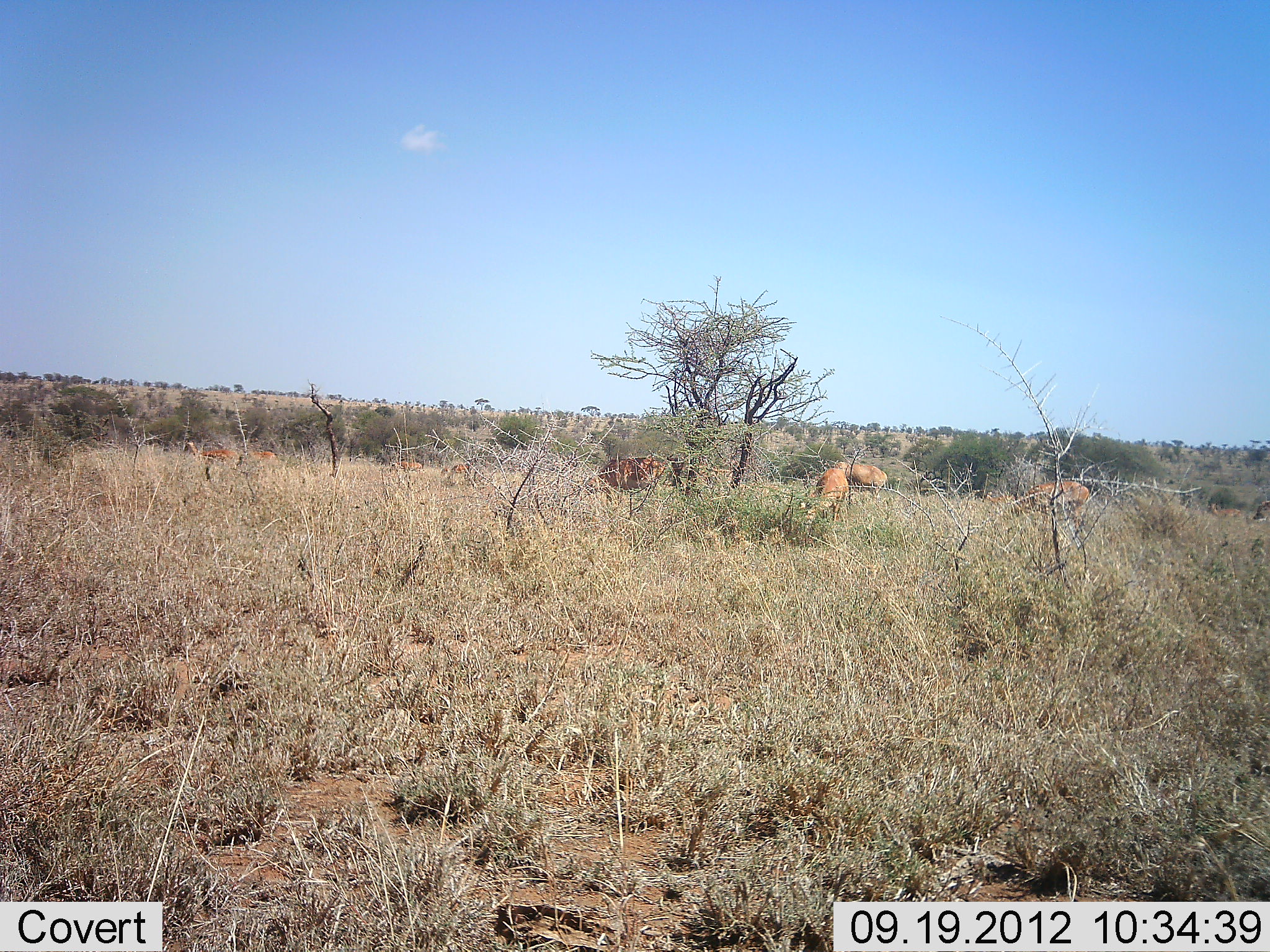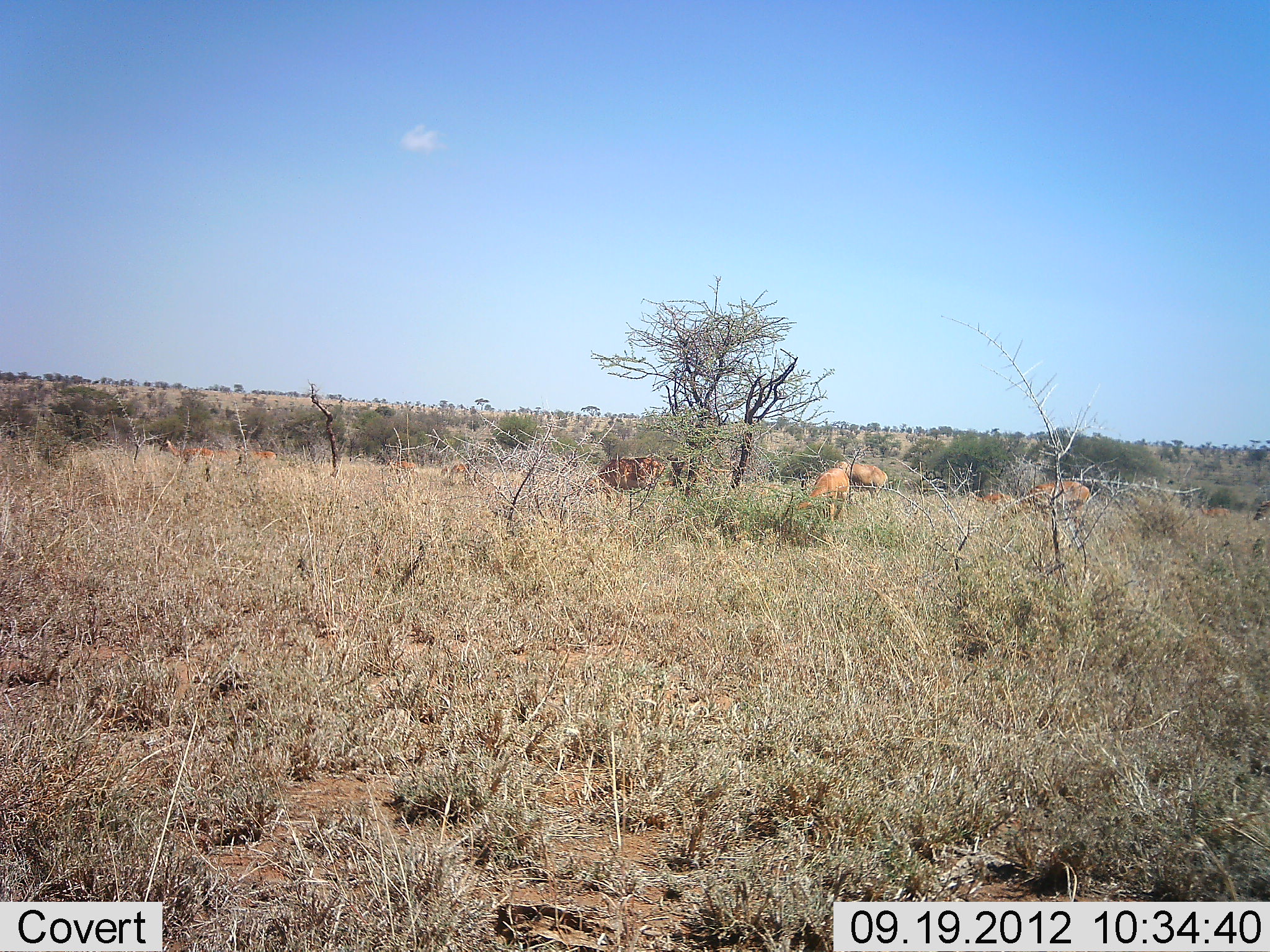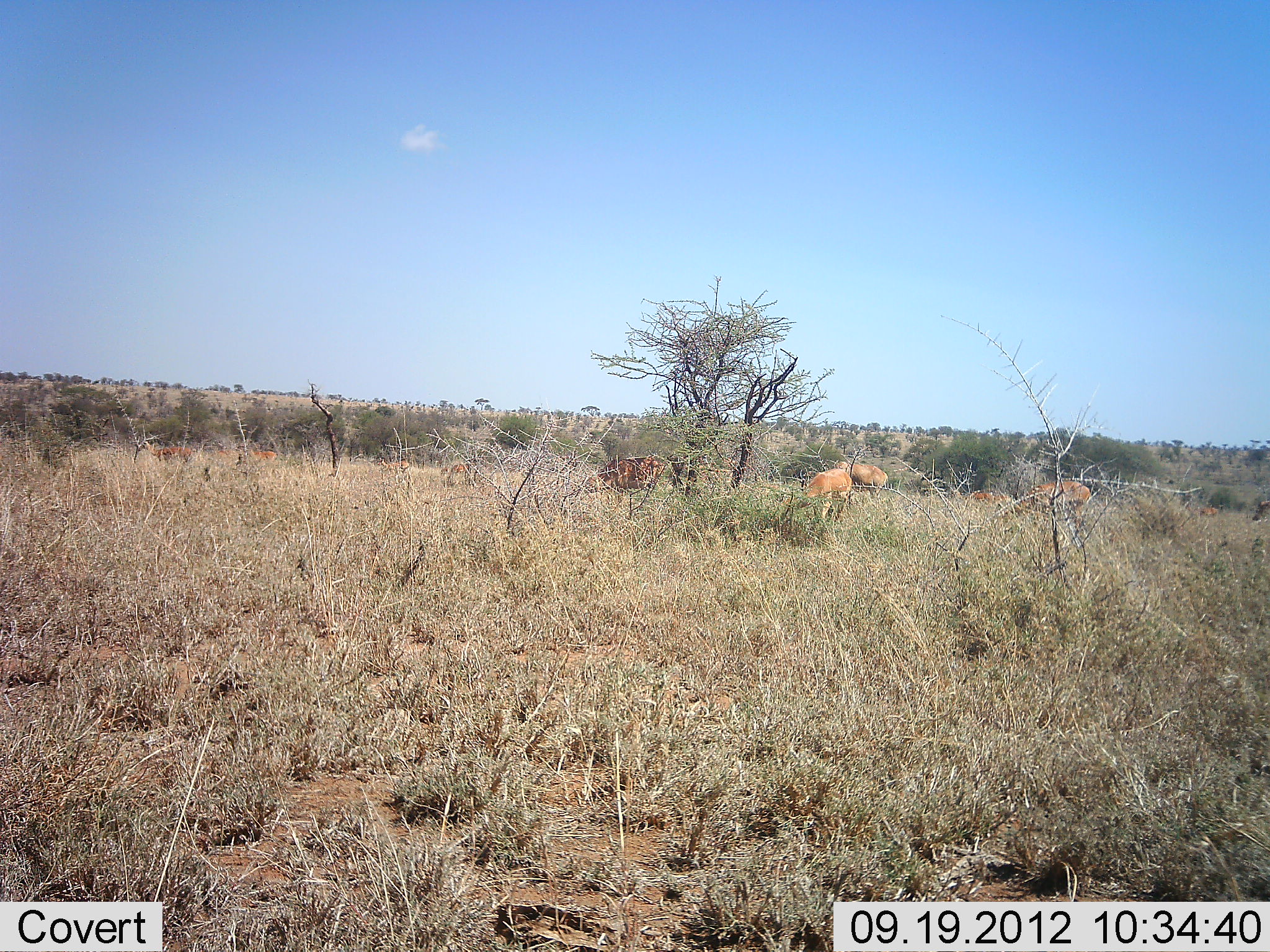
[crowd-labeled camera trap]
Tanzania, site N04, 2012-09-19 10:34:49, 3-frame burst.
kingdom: Animalia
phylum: Chordata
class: Mammalia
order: Artiodactyla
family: Bovidae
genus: Aepyceros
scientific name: Aepyceros melampus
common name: impala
Impala (Aepyceros melampus), count 9. Behavior (volunteer vote fractions): standing 40%, resting 0%, moving 60%, interacting 0%. Young present (vote fraction): 0%. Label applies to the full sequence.